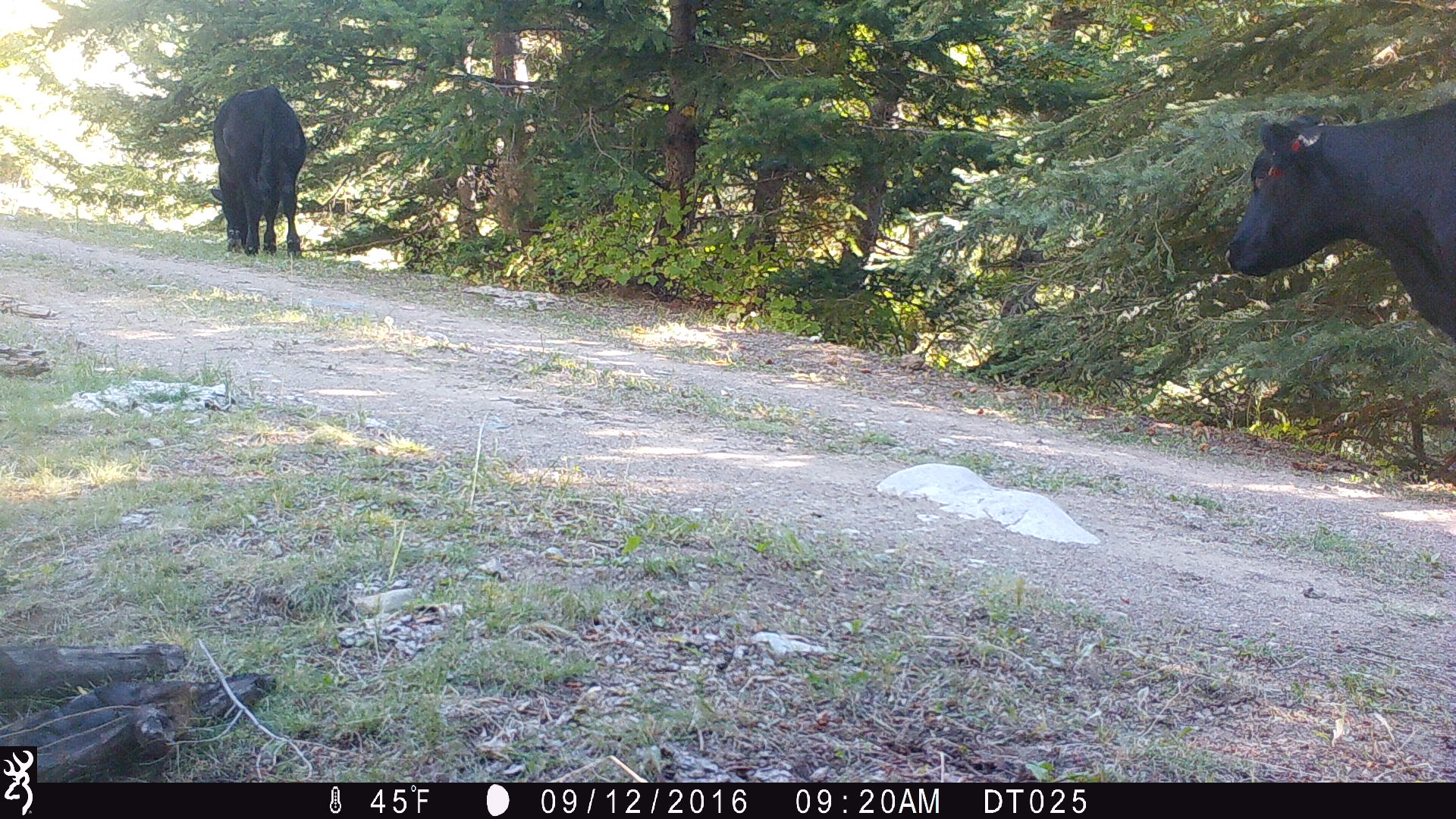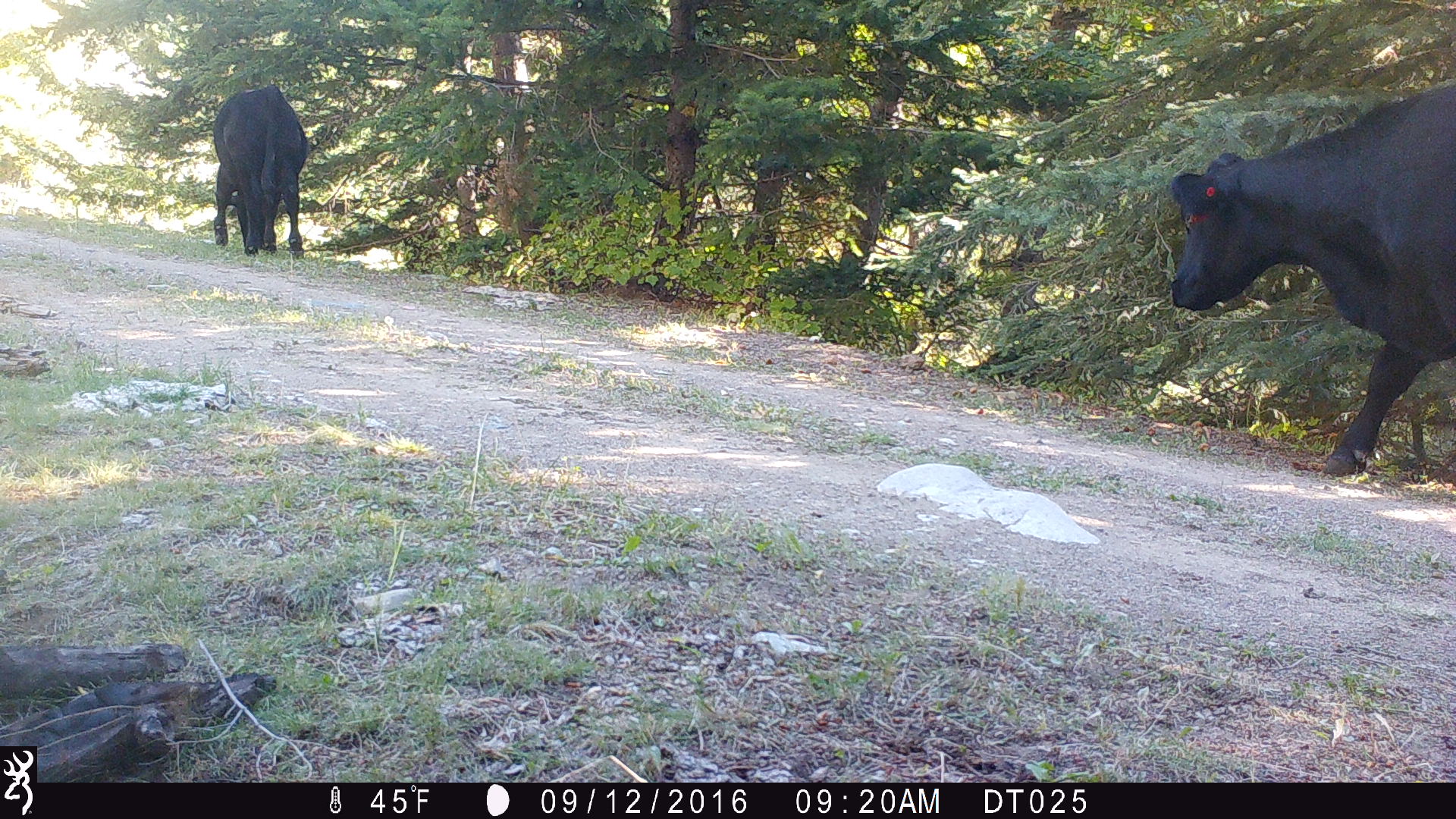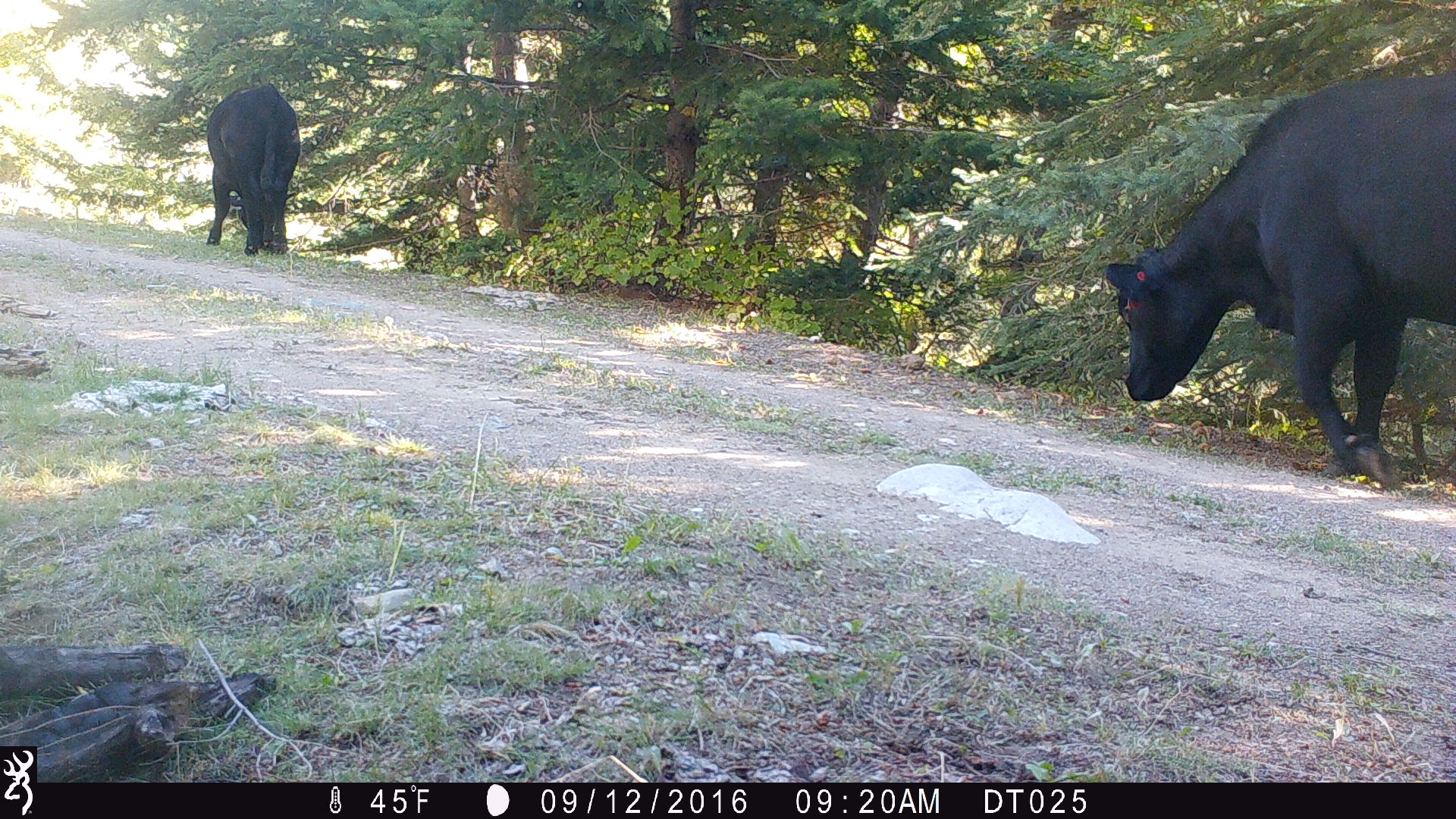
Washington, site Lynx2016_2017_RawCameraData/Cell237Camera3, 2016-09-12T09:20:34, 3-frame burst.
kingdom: Animalia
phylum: Chordata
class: Mammalia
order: Artiodactyla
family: Bovidae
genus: Bos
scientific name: Bos taurus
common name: domestic cattle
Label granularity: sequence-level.